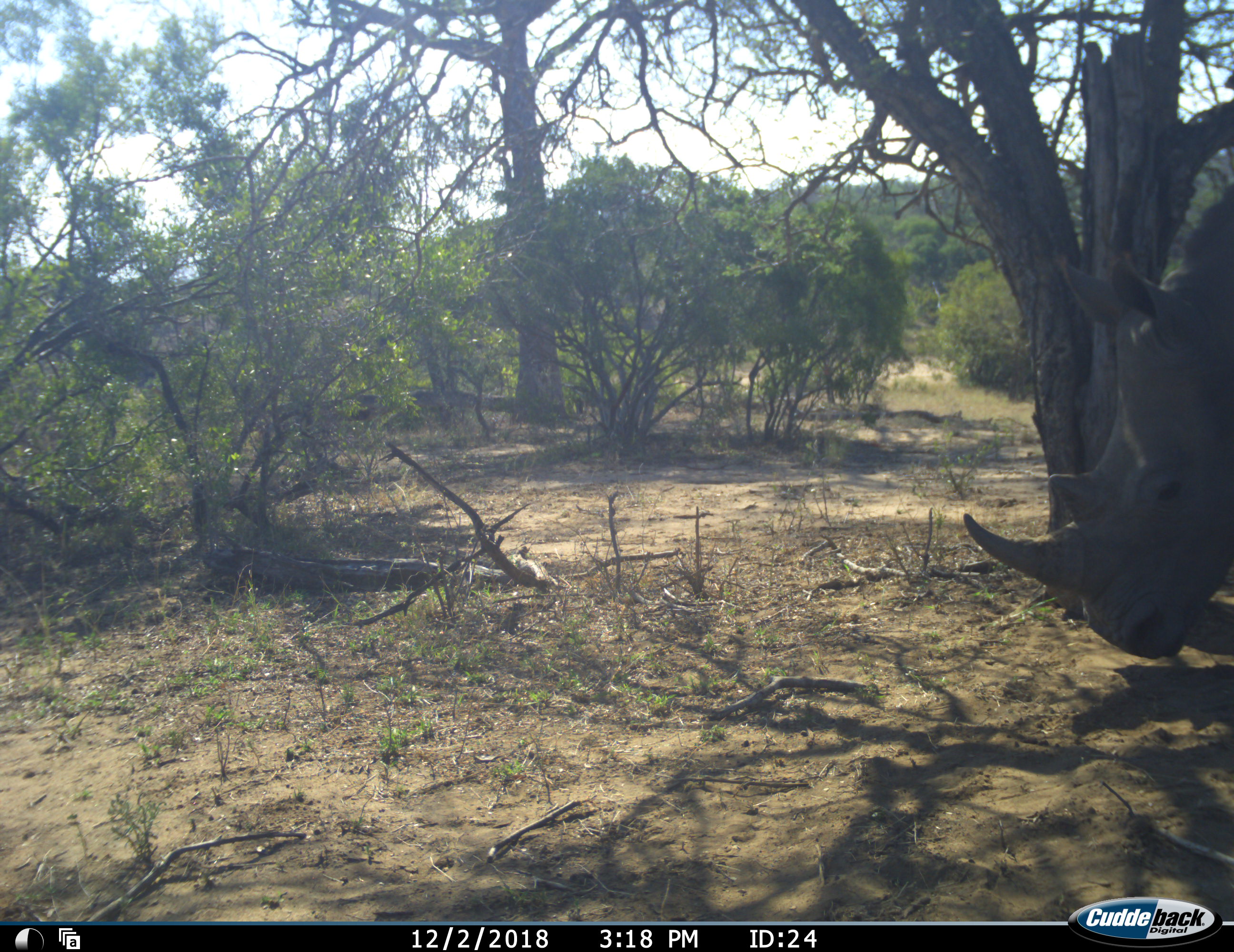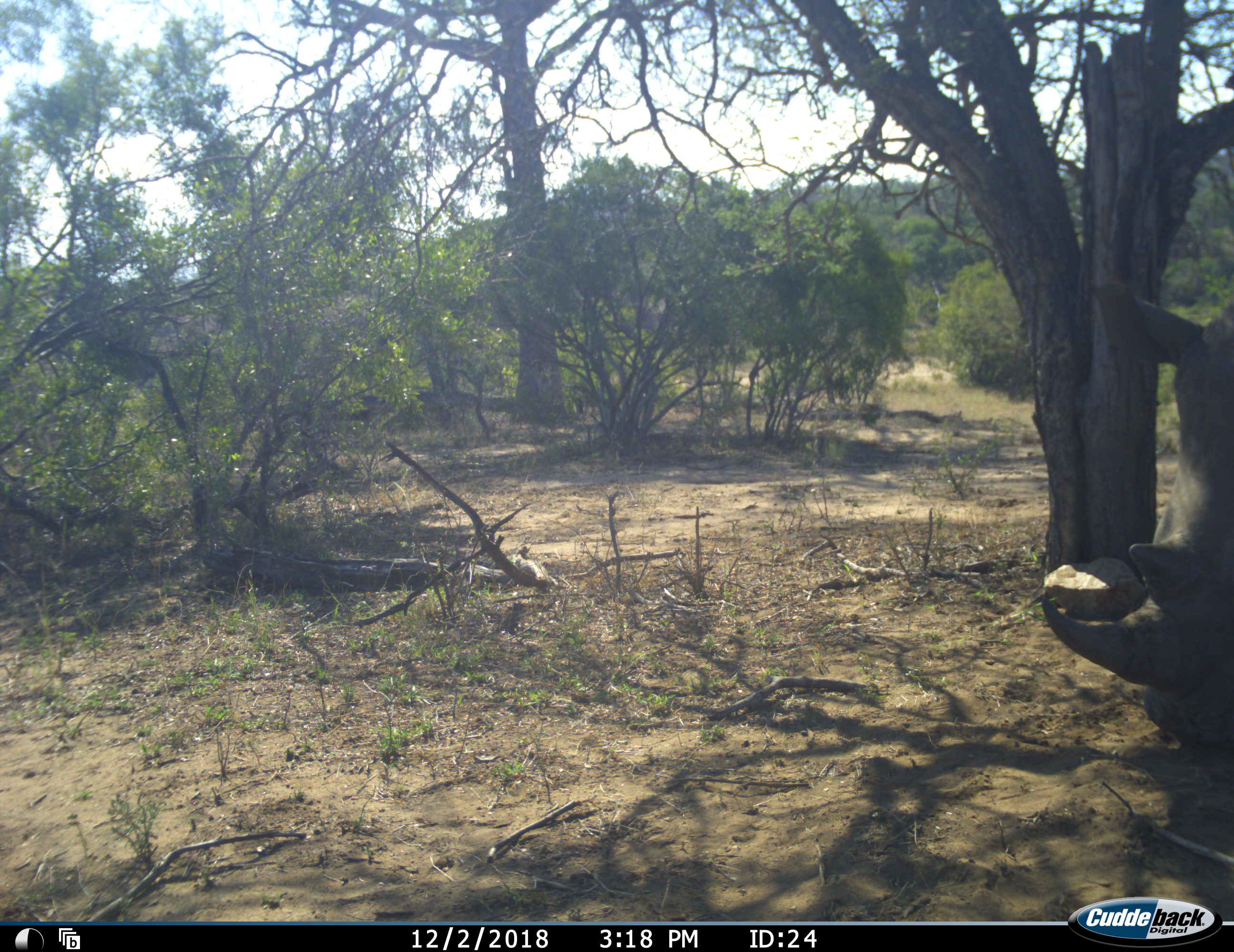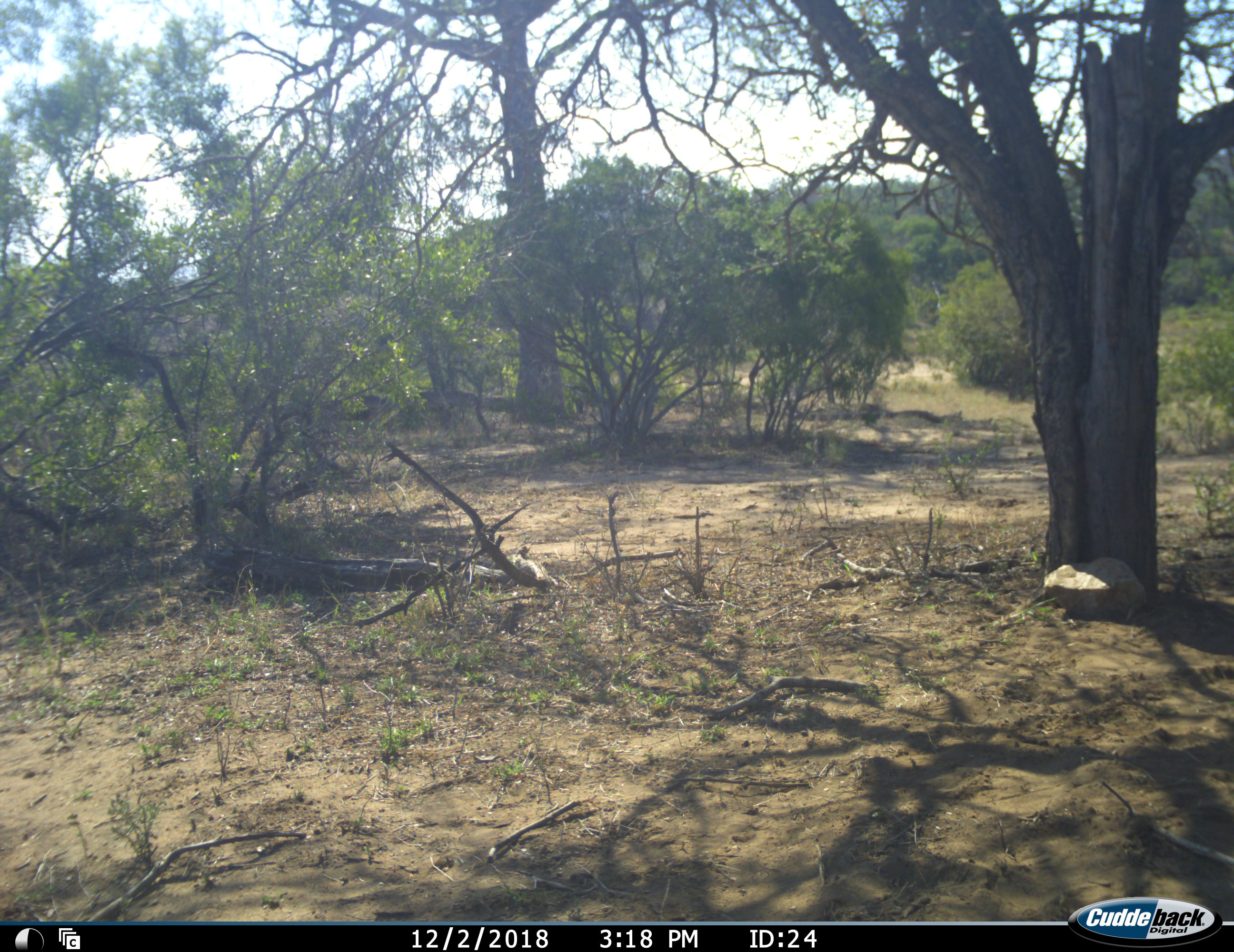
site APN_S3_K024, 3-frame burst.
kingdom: Animalia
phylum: Chordata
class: Mammalia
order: Perissodactyla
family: Rhinocerotidae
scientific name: Rhinocerotidae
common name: unknown rhinoceros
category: rhinocerosunknown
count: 1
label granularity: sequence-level